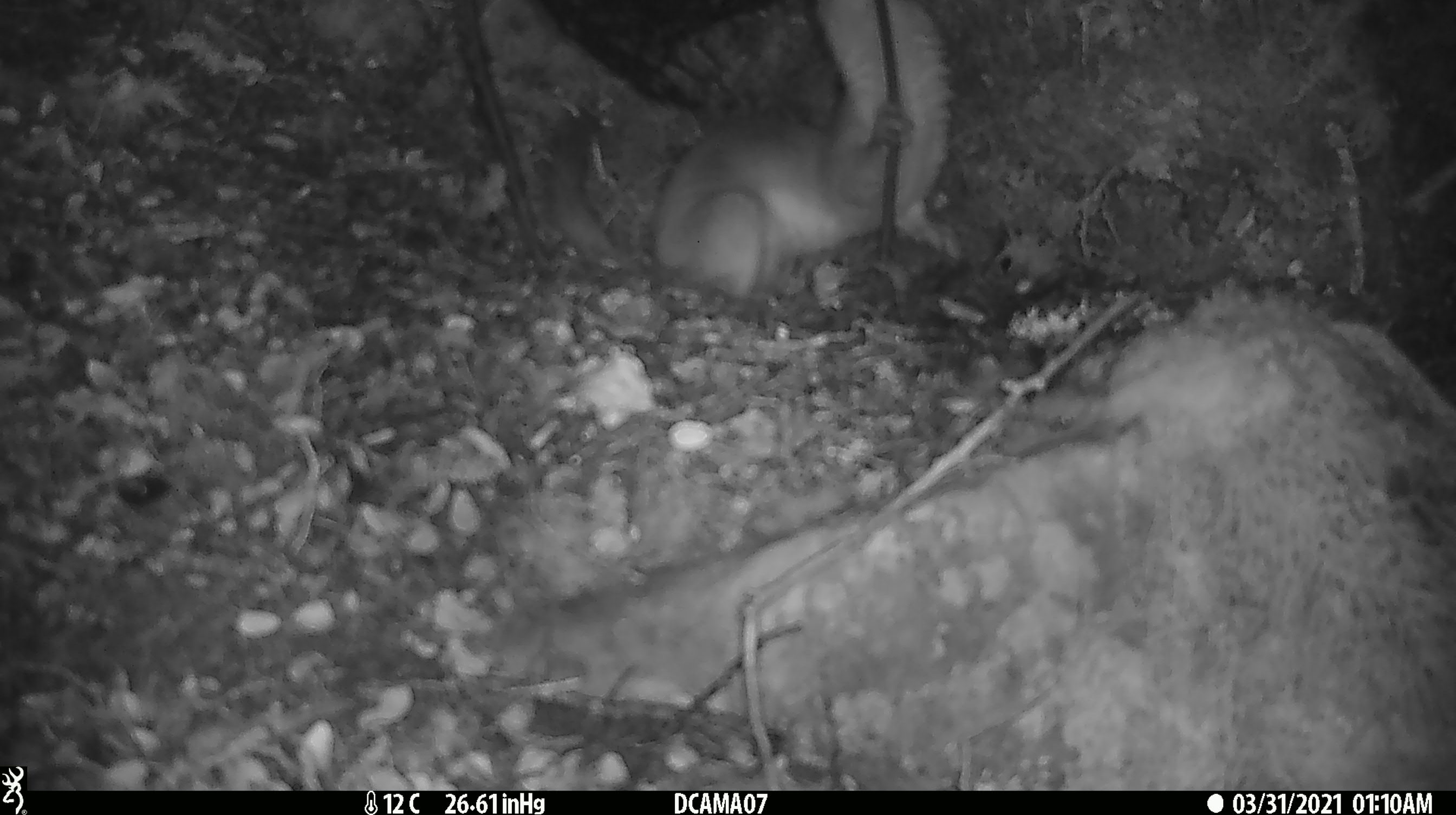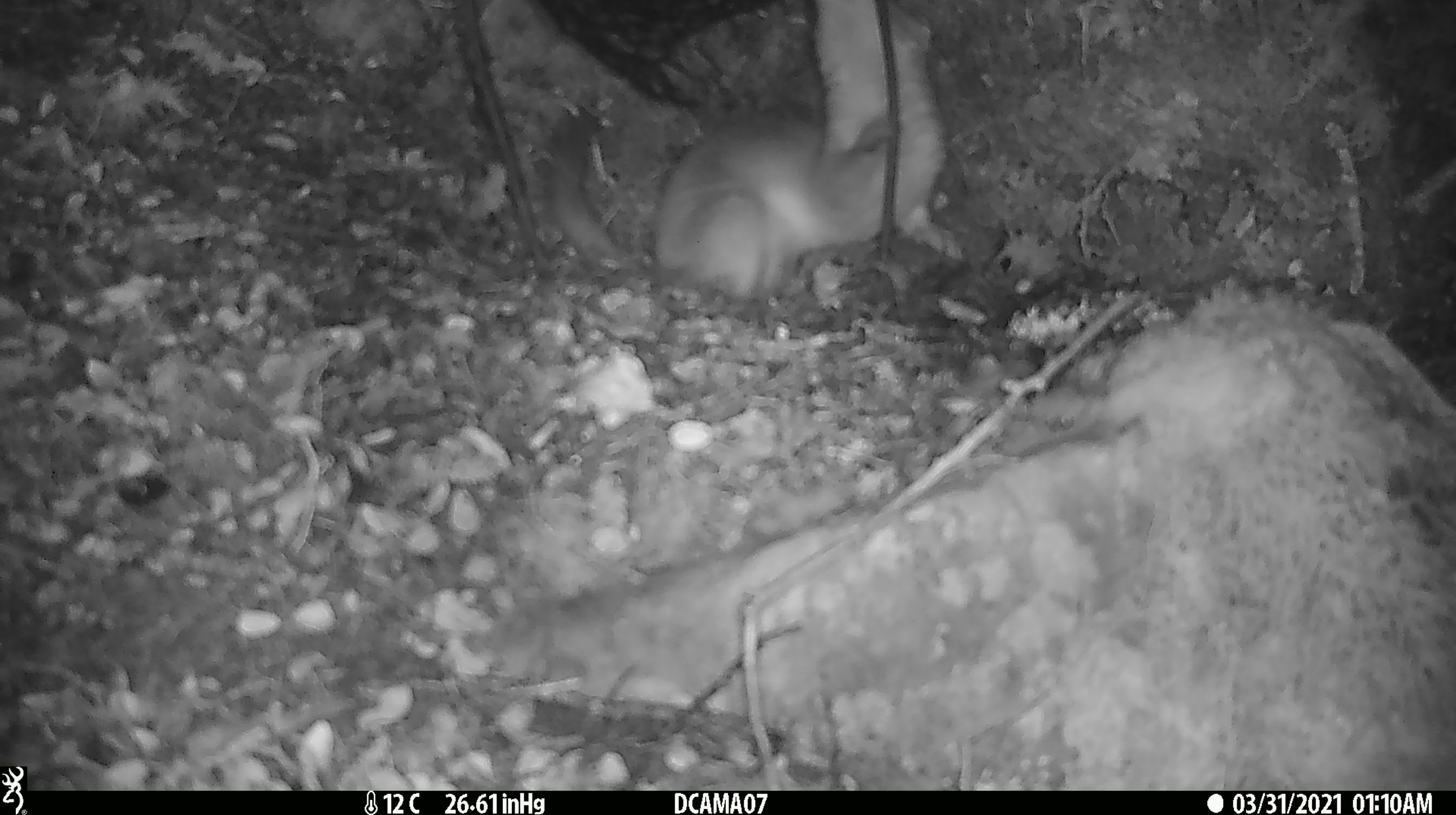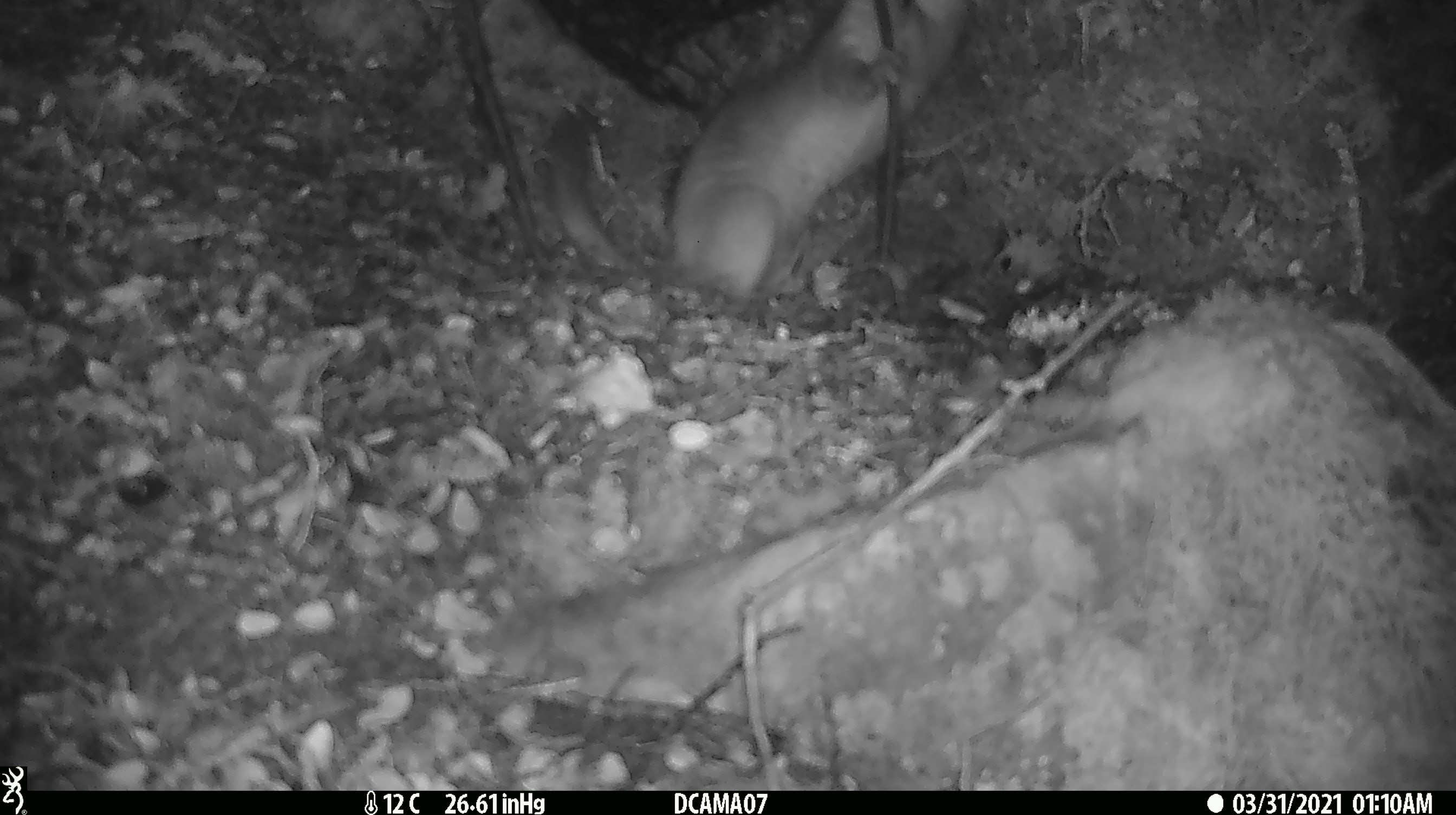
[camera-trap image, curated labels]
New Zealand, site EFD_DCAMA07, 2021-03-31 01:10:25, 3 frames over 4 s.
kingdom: Animalia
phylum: Chordata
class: Mammalia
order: Carnivora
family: Mustelidae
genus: Mustela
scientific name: Mustela erminea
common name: stoat